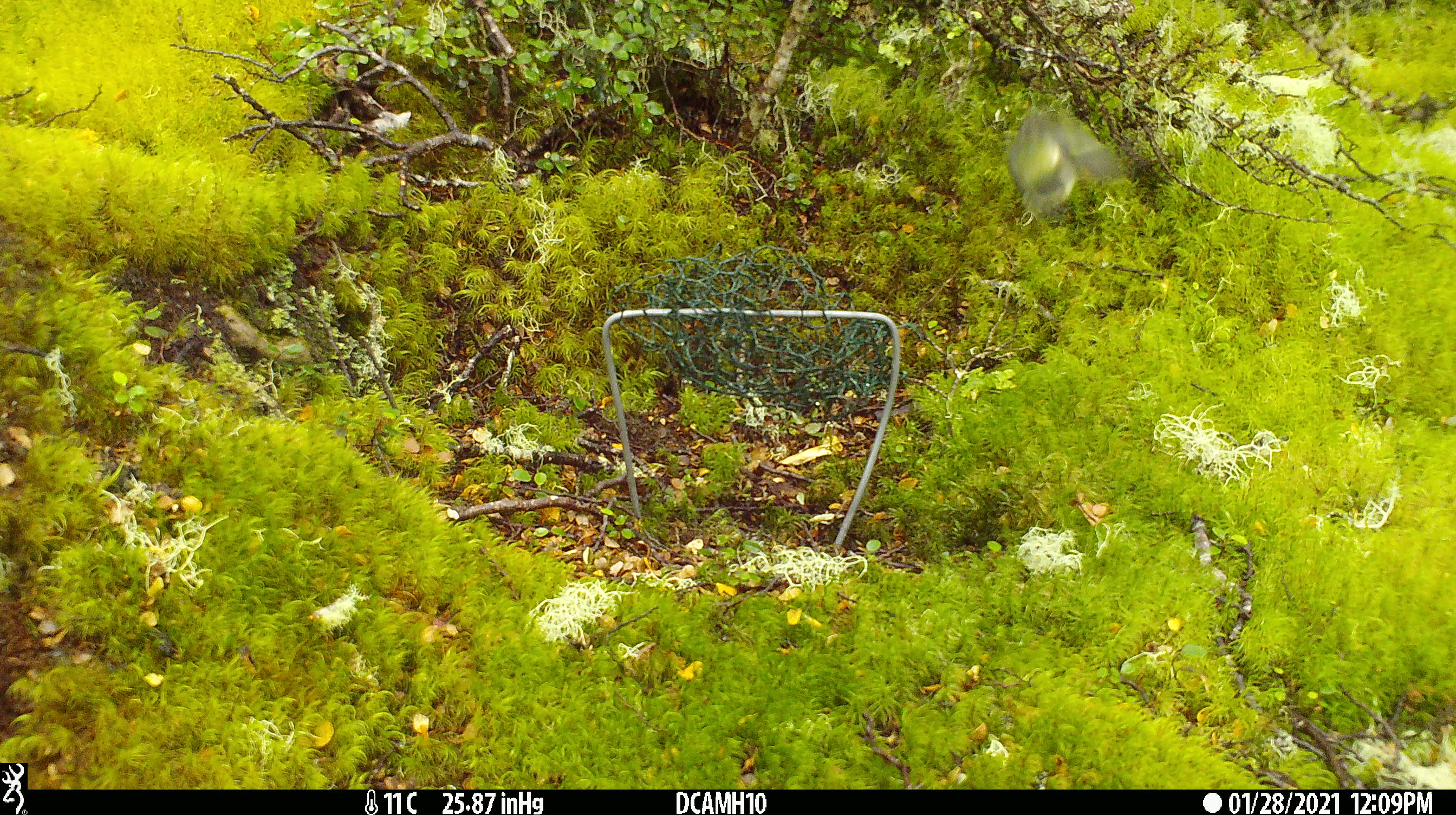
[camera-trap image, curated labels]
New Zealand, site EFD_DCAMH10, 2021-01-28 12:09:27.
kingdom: Animalia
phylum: Chordata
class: Aves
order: Passeriformes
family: Acanthisittidae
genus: Acanthisitta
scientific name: Acanthisitta chloris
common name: rifleman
Rifleman (Acanthisitta chloris).